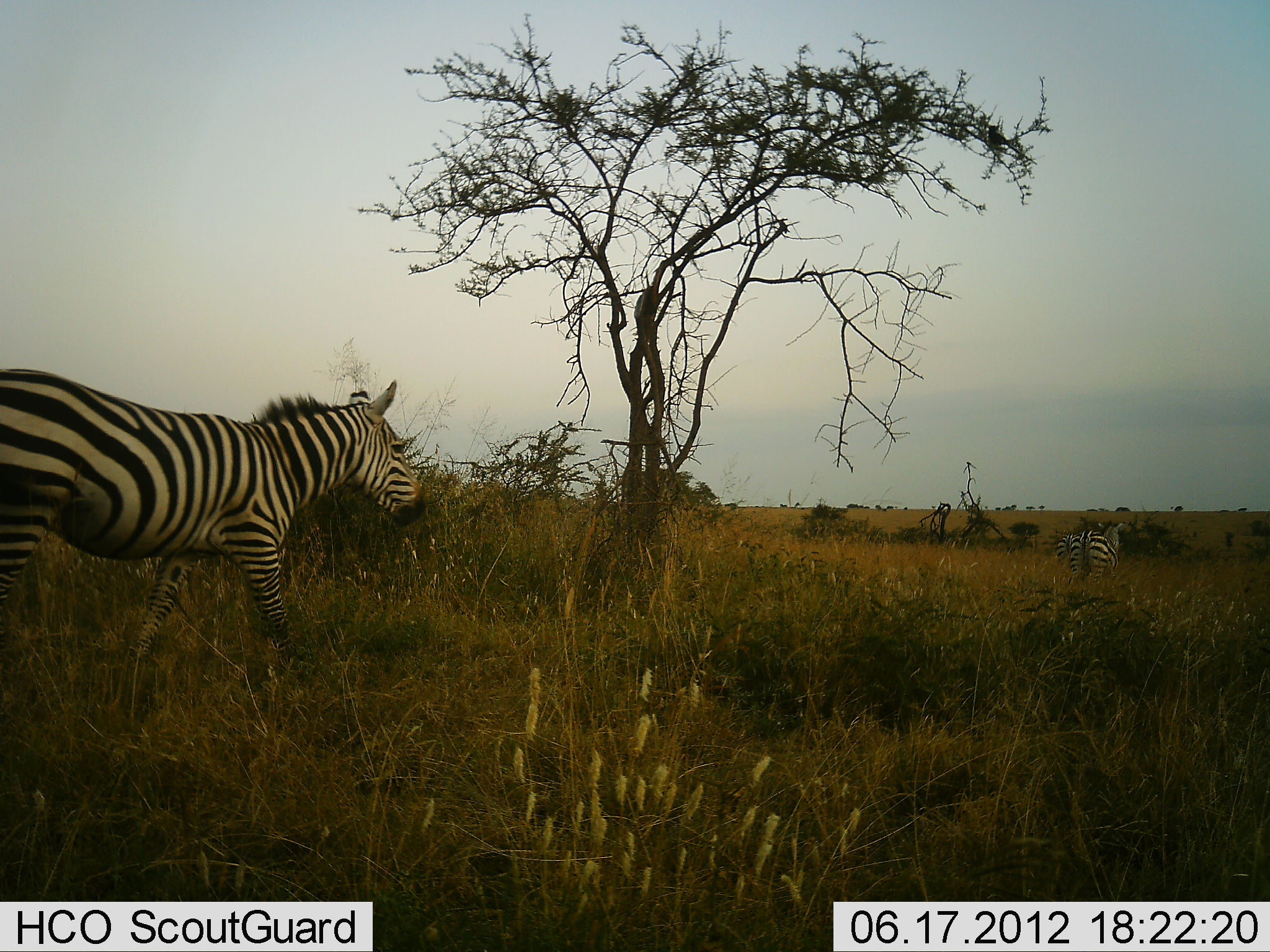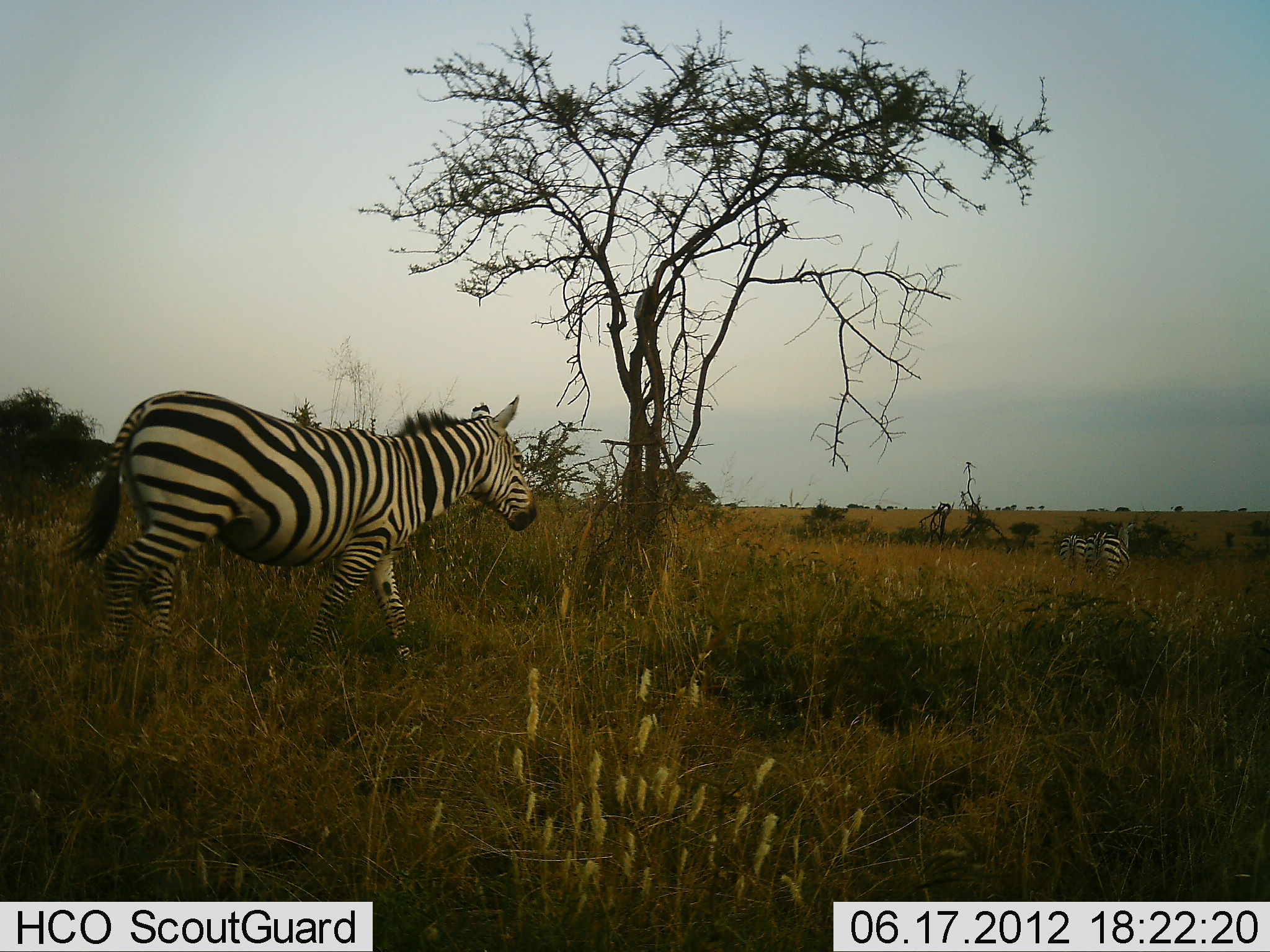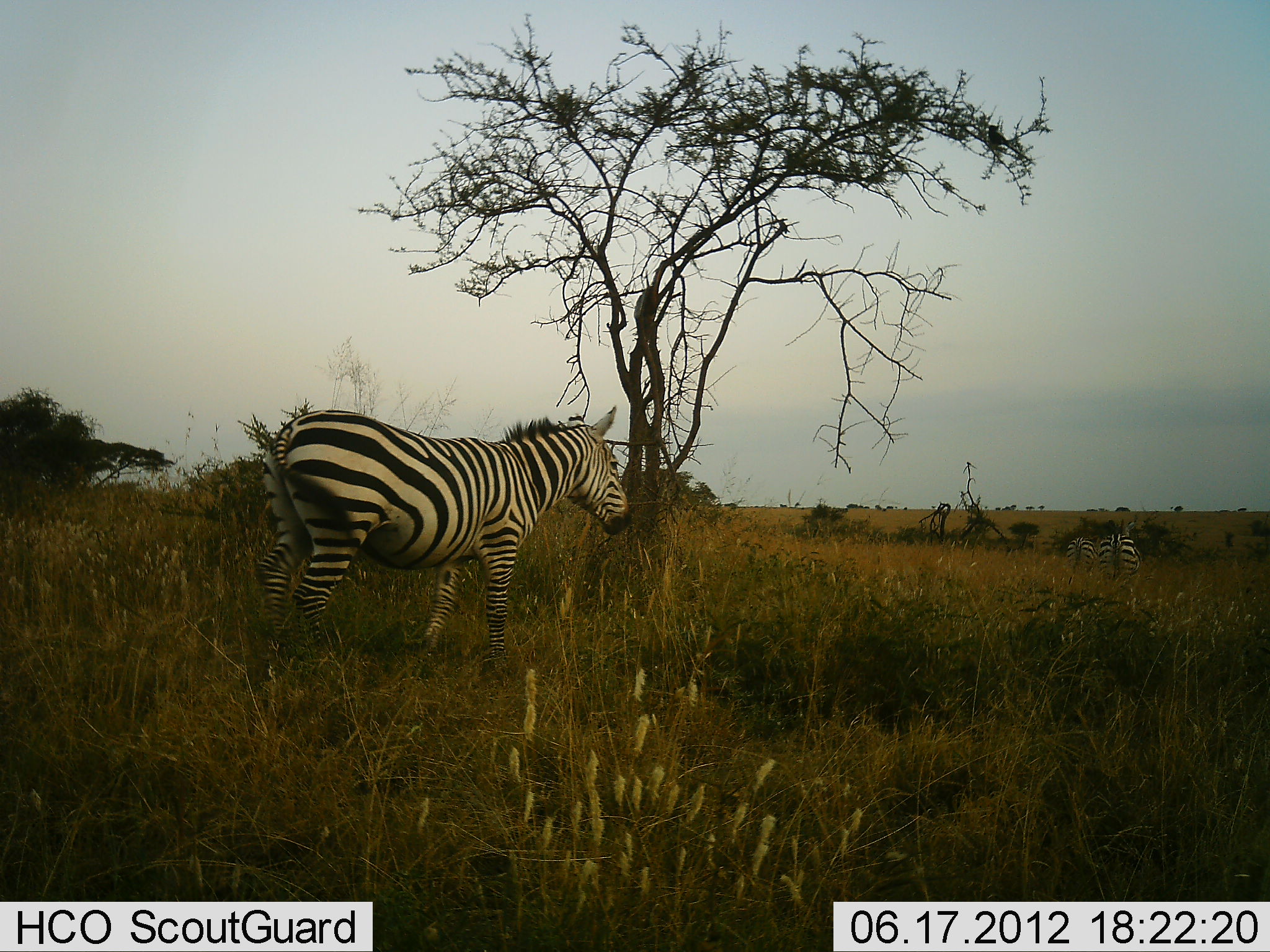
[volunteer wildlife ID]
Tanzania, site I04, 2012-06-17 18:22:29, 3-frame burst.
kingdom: Animalia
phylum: Chordata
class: Mammalia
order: Perissodactyla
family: Equidae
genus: Equus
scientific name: Equus quagga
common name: plains zebra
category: zebra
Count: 3.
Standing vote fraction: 10%.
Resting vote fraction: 0%.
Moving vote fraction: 100%.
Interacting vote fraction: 0%.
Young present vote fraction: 0%.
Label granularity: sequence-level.